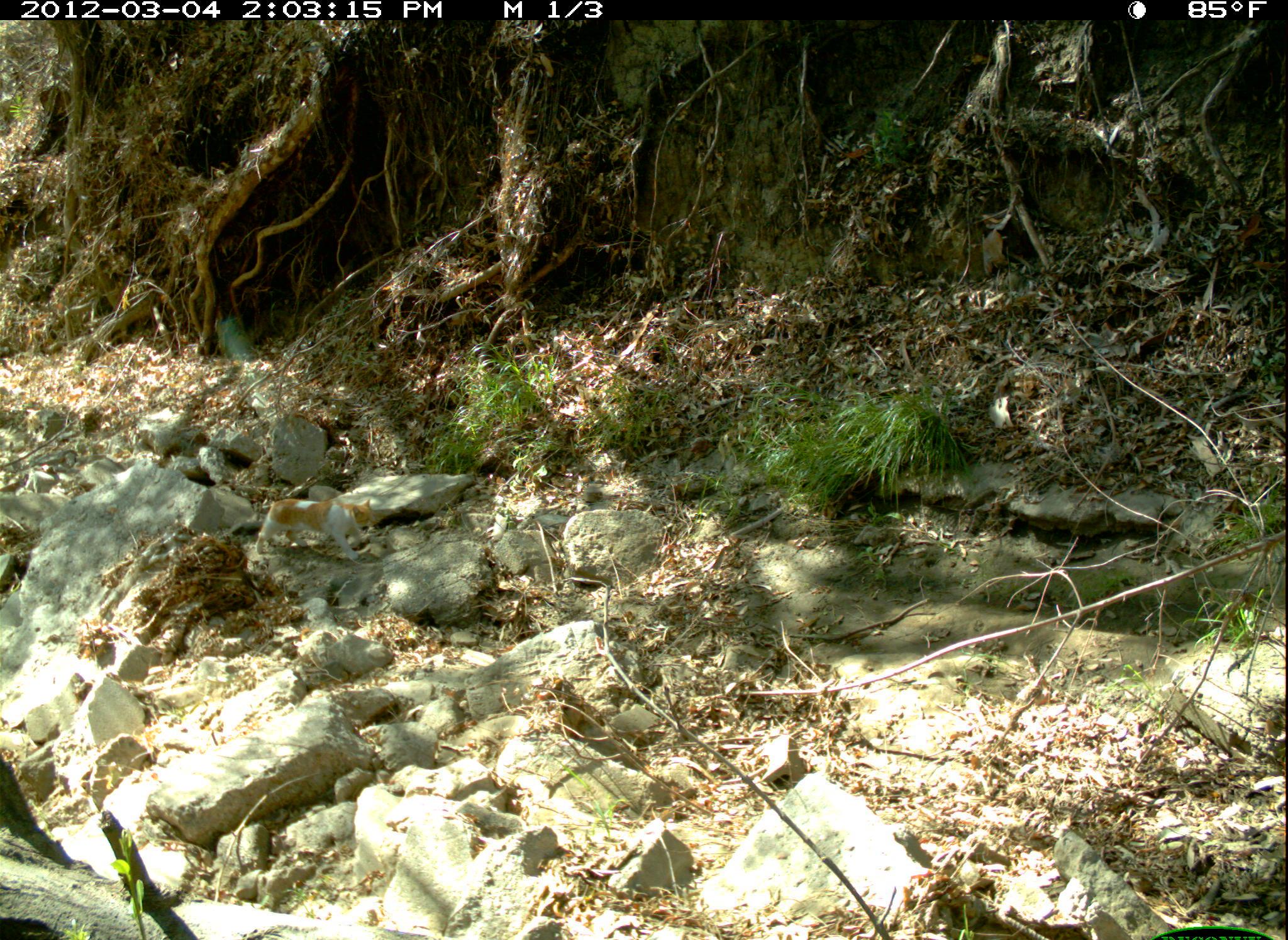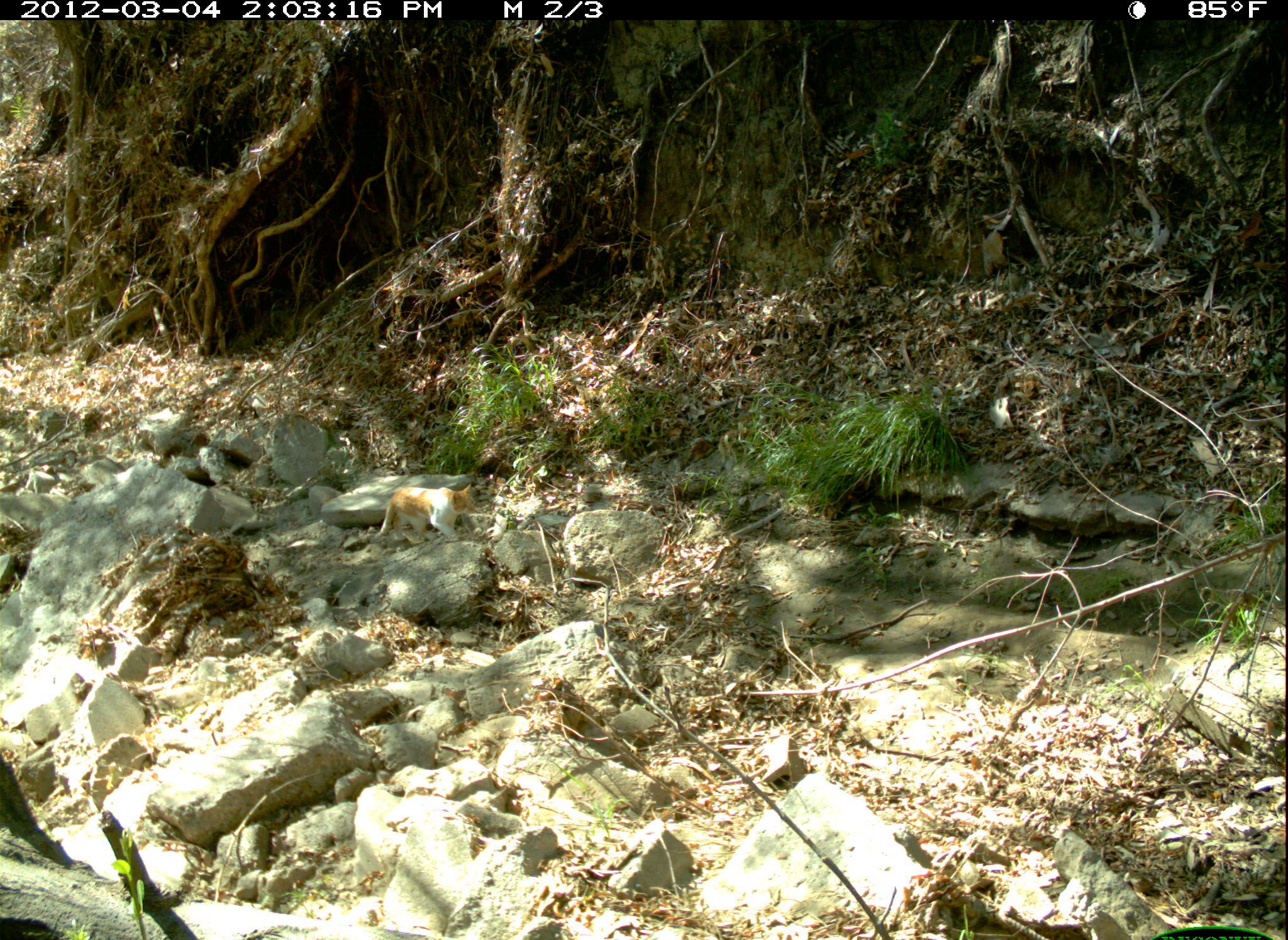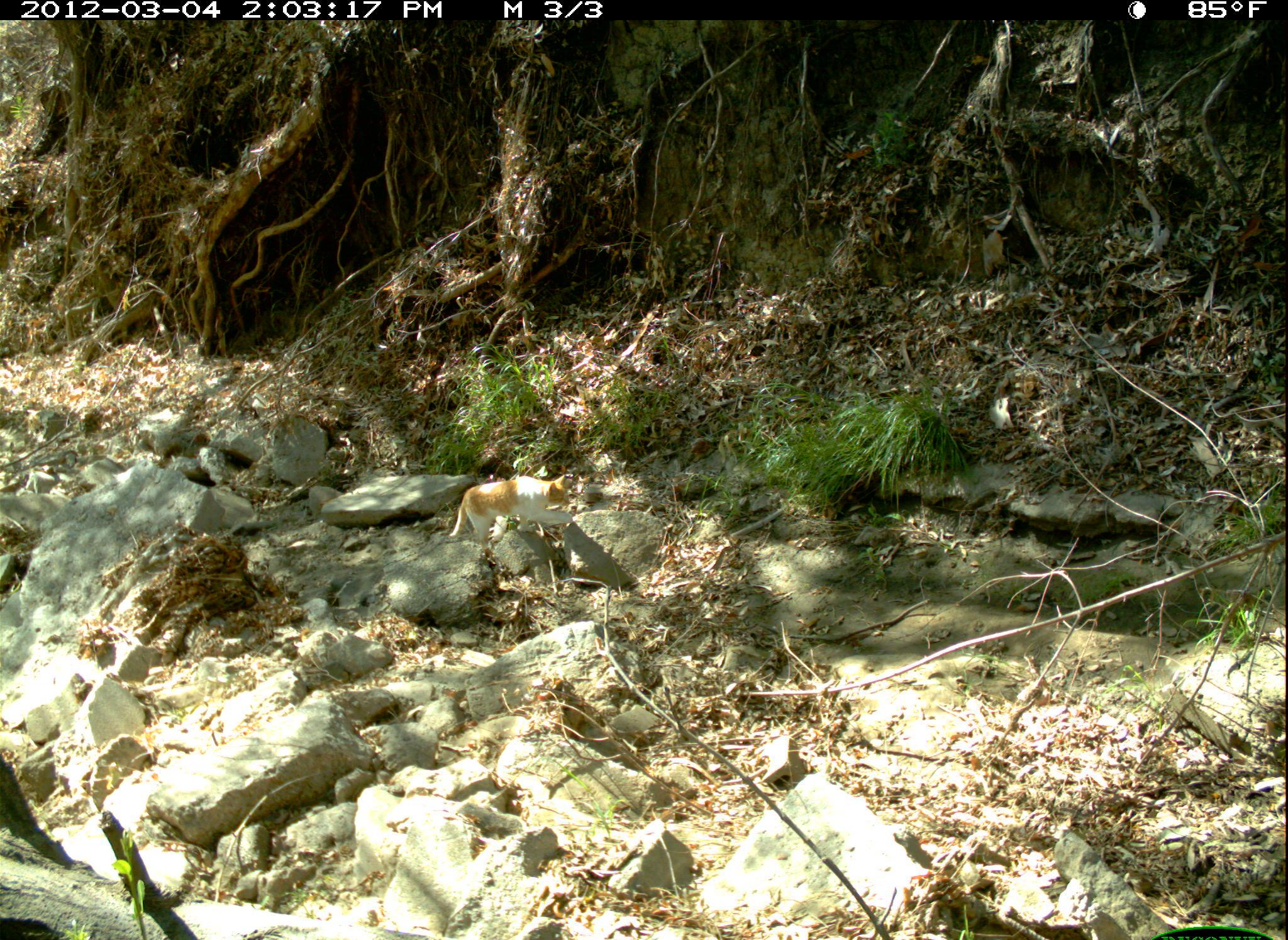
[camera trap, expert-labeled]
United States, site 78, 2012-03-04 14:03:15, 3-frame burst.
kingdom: Animalia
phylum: Chordata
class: Mammalia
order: Carnivora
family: Felidae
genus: Felis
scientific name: Felis catus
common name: cat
Cat (Felis catus).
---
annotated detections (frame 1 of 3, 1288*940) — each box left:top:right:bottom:
cat: 243:483:390:572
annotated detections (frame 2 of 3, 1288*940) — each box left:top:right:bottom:
cat: 335:454:497:572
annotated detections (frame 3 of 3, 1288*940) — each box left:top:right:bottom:
cat: 448:459:591:557